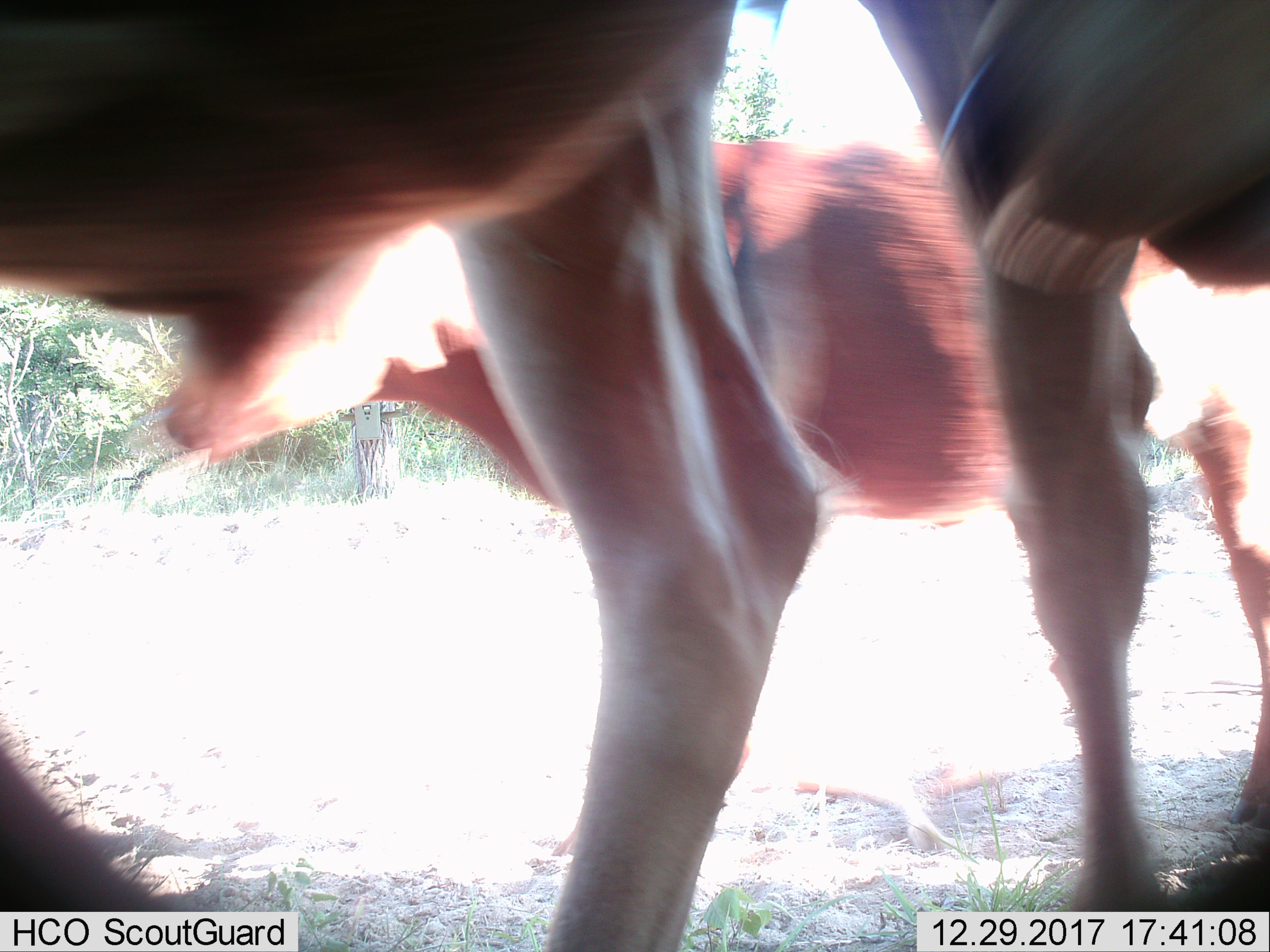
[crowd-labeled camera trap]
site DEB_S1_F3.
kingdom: Animalia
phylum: Chordata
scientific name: Vertebrata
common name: domestic animal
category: domesticanimal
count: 3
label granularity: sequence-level